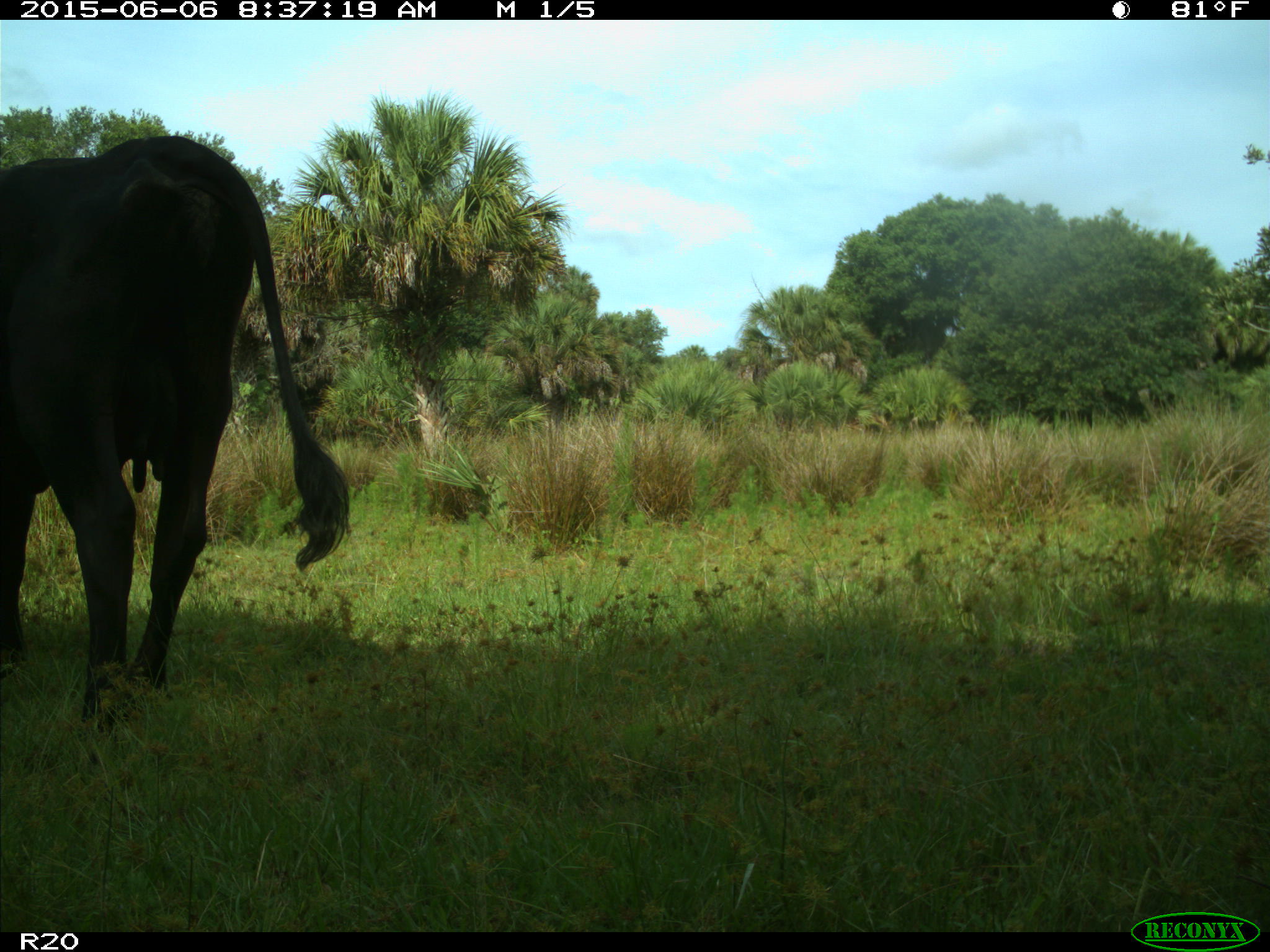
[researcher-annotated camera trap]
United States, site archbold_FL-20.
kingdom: Animalia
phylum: Chordata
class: Mammalia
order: Artiodactyla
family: Bovidae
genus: Bos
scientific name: Bos taurus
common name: domestic cow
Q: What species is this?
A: Bos taurus (domestic cow).